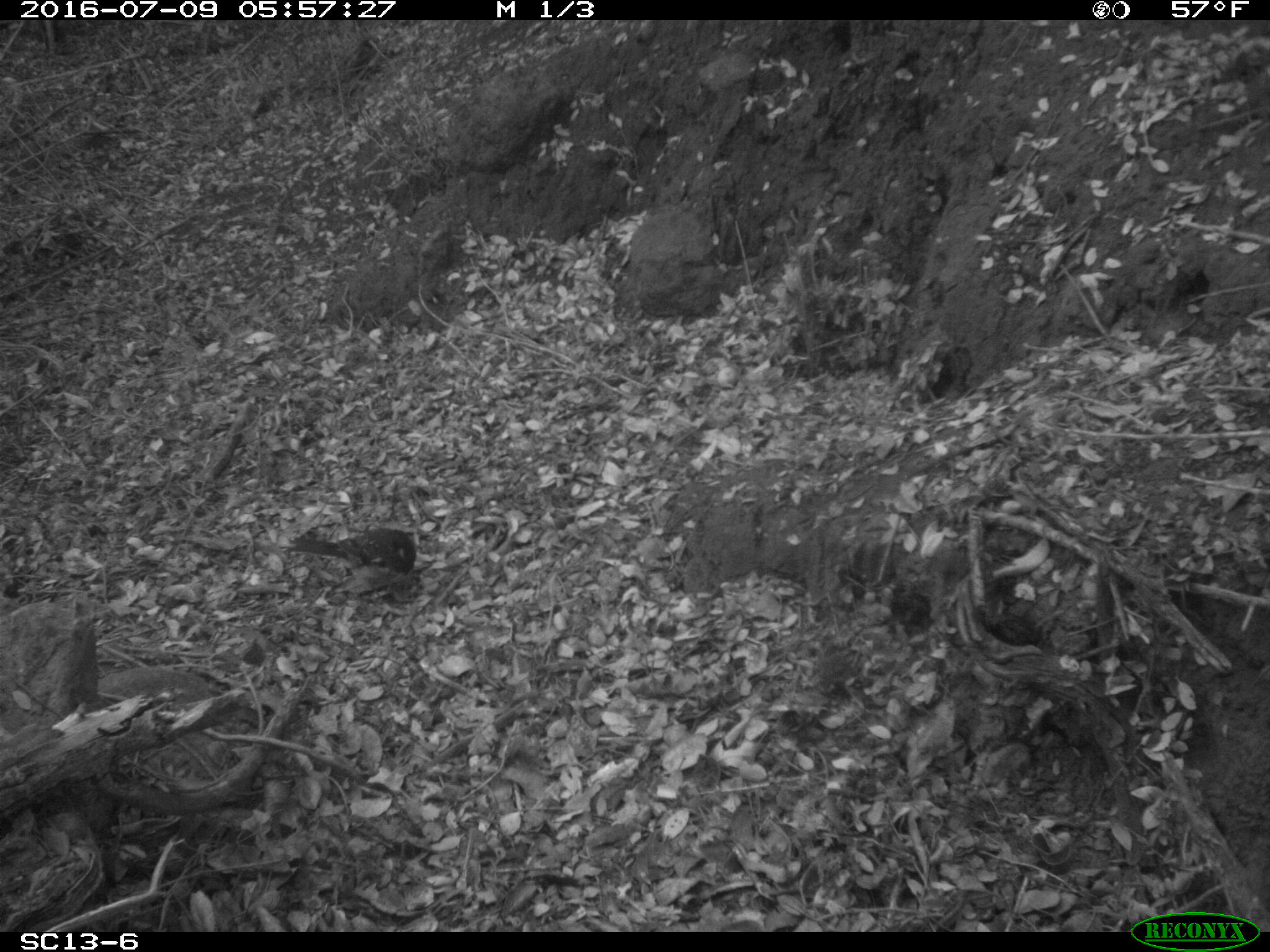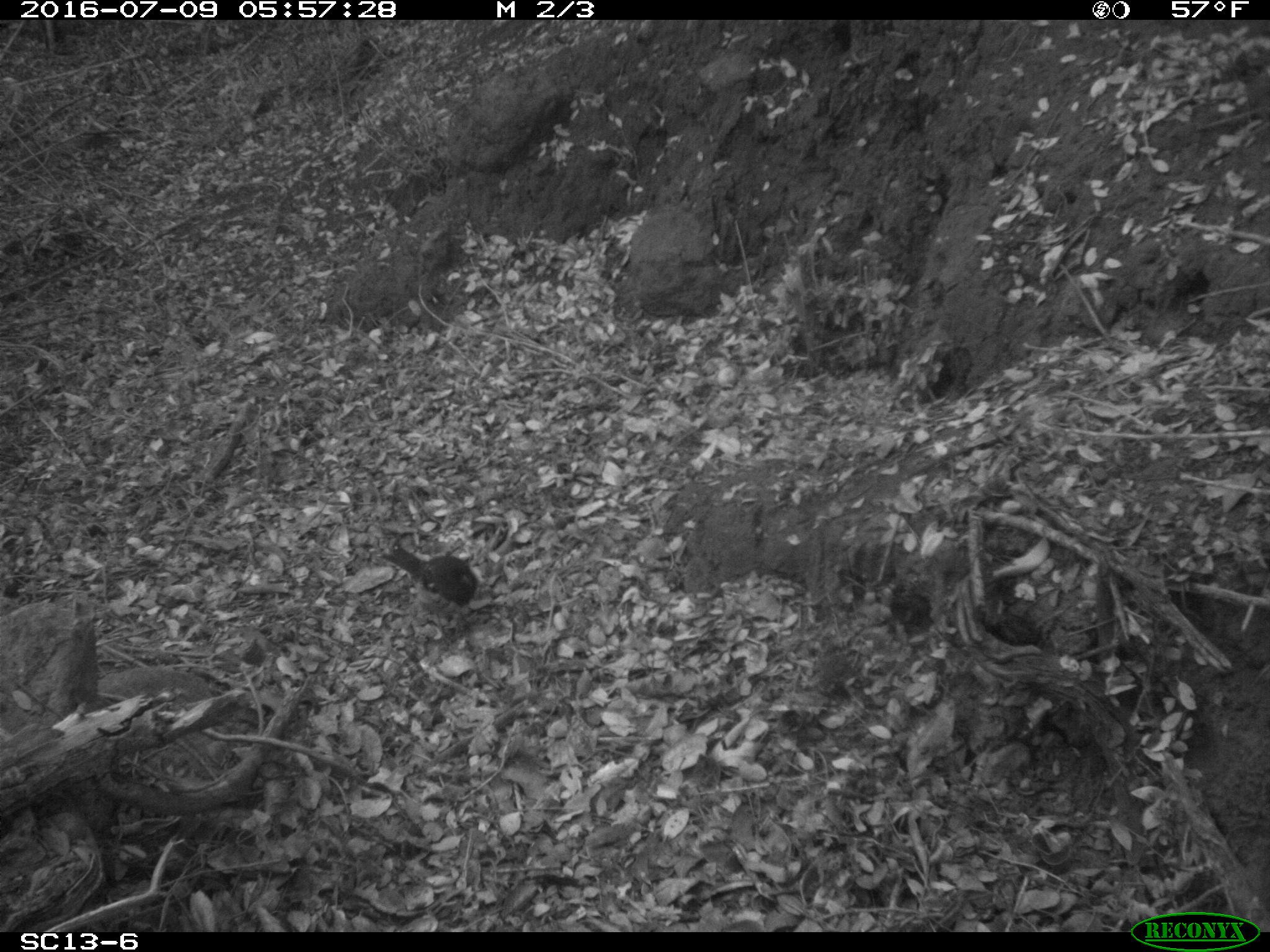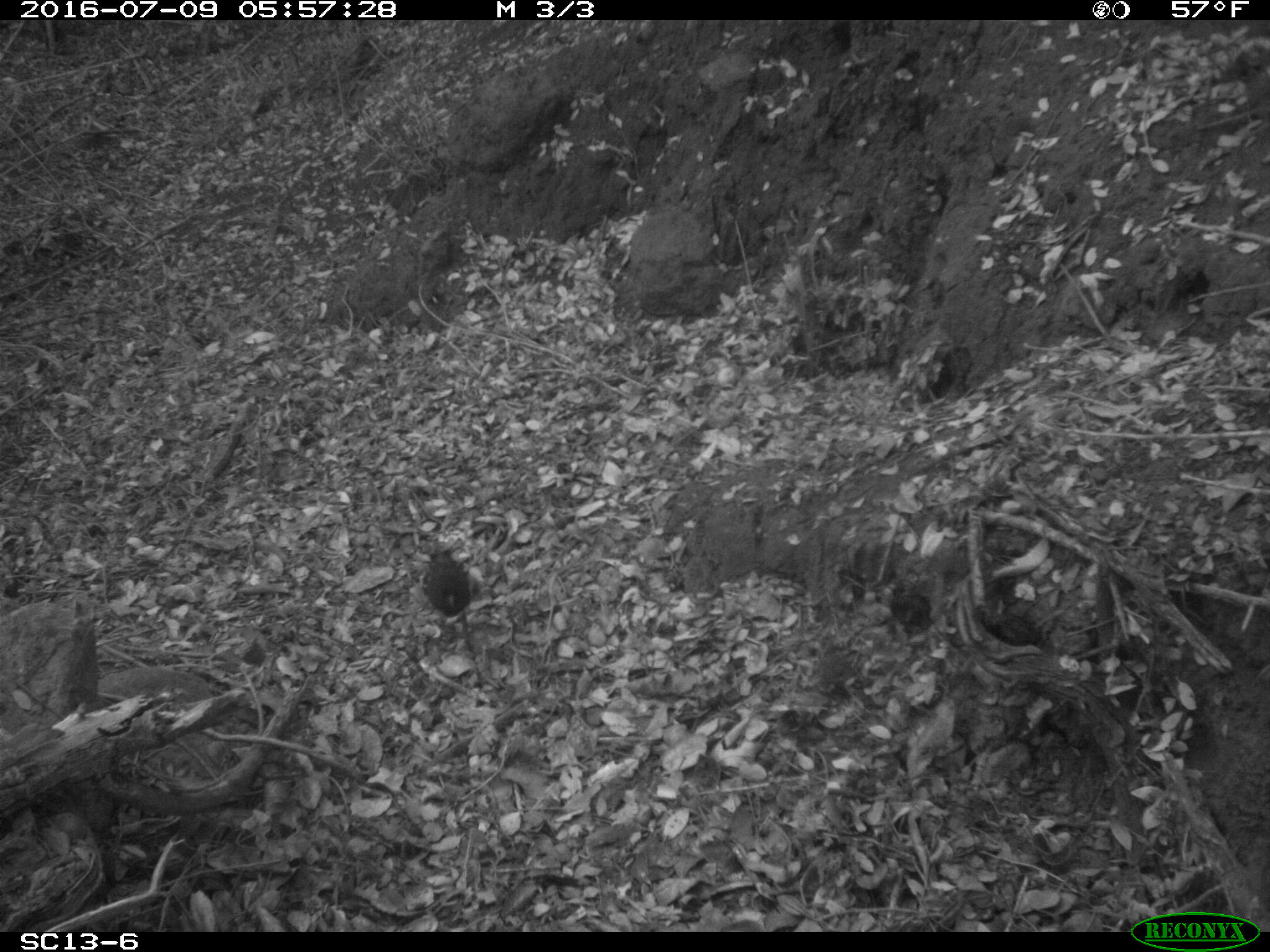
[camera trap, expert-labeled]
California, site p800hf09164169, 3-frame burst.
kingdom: Animalia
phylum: Chordata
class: Aves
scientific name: Aves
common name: bird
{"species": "bird (Aves)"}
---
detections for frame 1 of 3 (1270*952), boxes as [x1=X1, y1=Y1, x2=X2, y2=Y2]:
bird: [x1=279, y1=527, x2=416, y2=597]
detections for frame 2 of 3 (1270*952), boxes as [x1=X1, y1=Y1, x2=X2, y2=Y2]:
bird: [x1=381, y1=542, x2=479, y2=648]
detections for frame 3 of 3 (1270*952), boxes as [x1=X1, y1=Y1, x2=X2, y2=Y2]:
bird: [x1=420, y1=547, x2=470, y2=621]